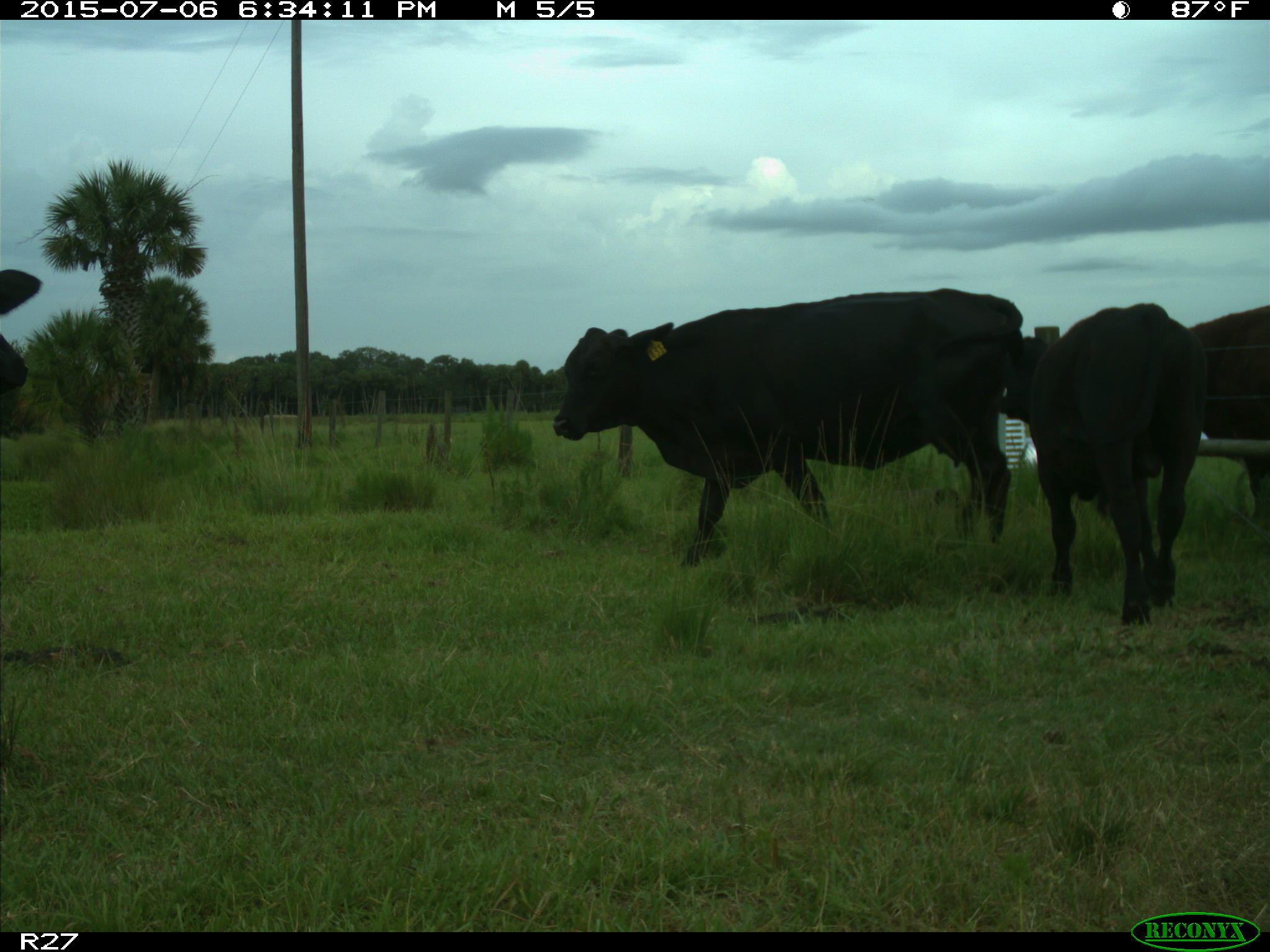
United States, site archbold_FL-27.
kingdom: Animalia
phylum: Chordata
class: Mammalia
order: Artiodactyla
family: Bovidae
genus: Bos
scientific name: Bos taurus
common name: domestic cow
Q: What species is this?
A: Bos taurus (domestic cow).